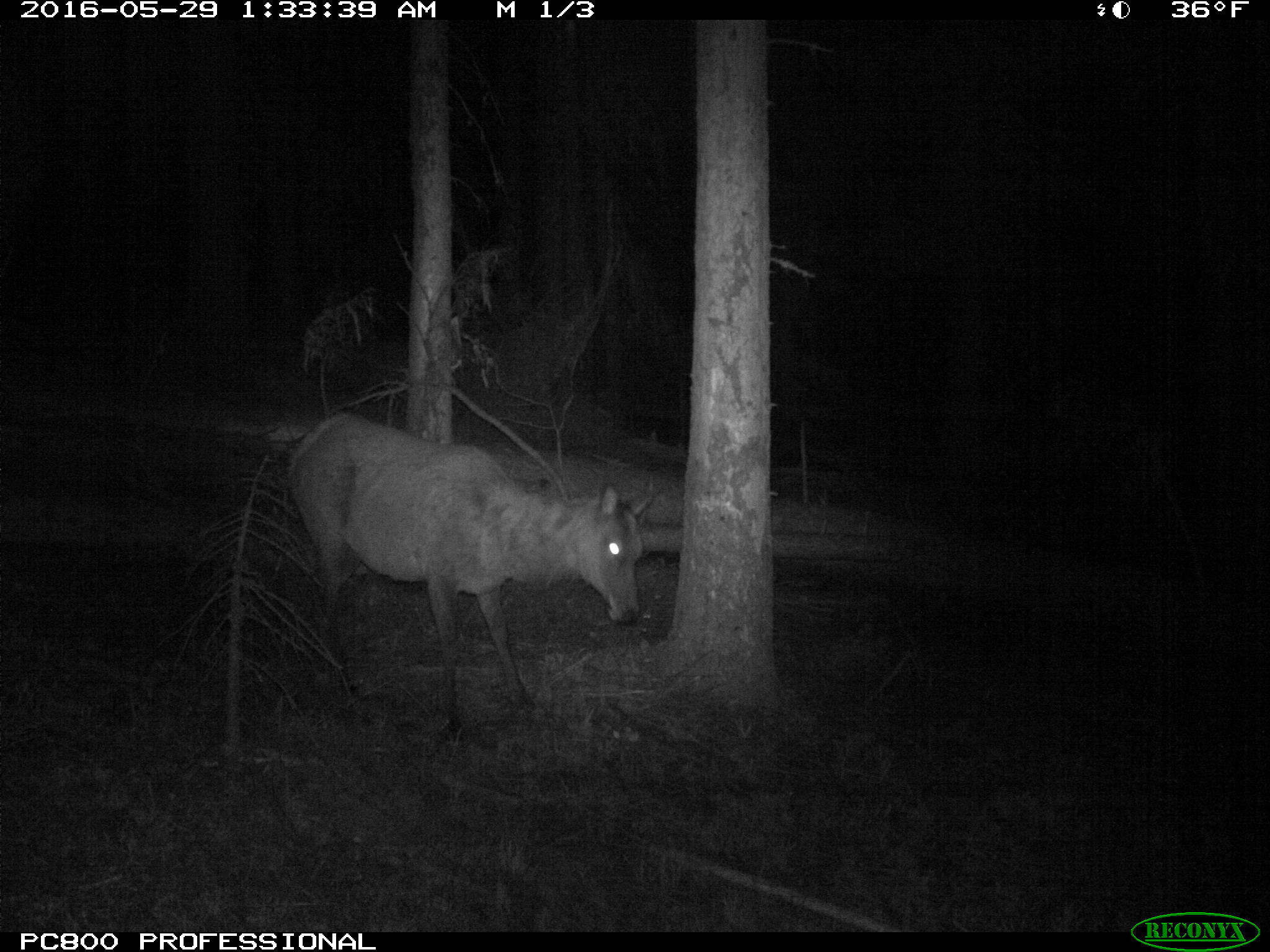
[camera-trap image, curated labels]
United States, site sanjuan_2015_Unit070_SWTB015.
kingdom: Animalia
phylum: Chordata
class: Mammalia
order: Artiodactyla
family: Cervidae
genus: Cervus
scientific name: Cervus elaphus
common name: red deer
Cervus elaphus (red deer).